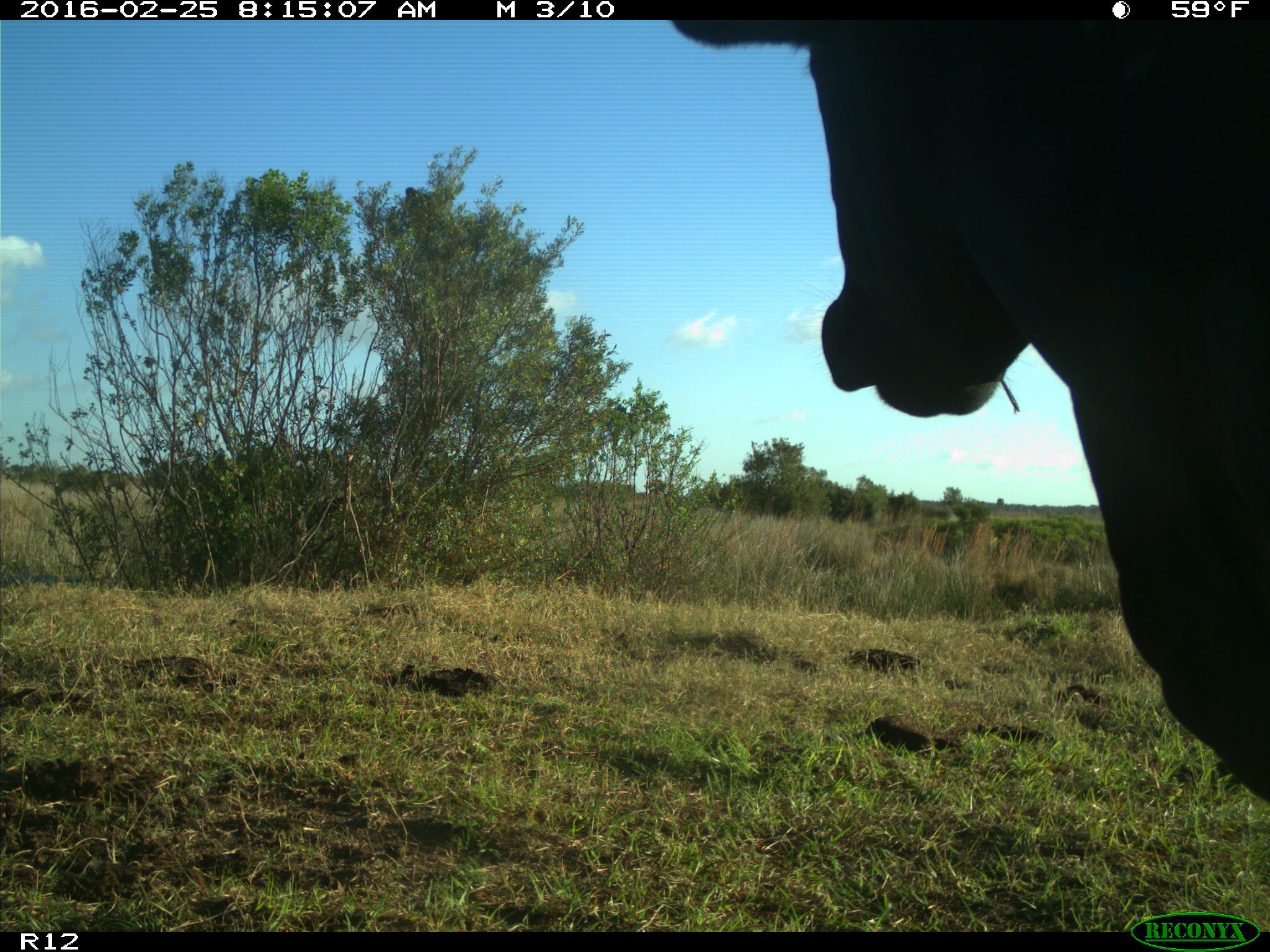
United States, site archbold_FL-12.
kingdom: Animalia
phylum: Chordata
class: Mammalia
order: Artiodactyla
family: Bovidae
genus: Bos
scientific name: Bos taurus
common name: domestic cow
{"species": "Bos taurus (domestic cow)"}